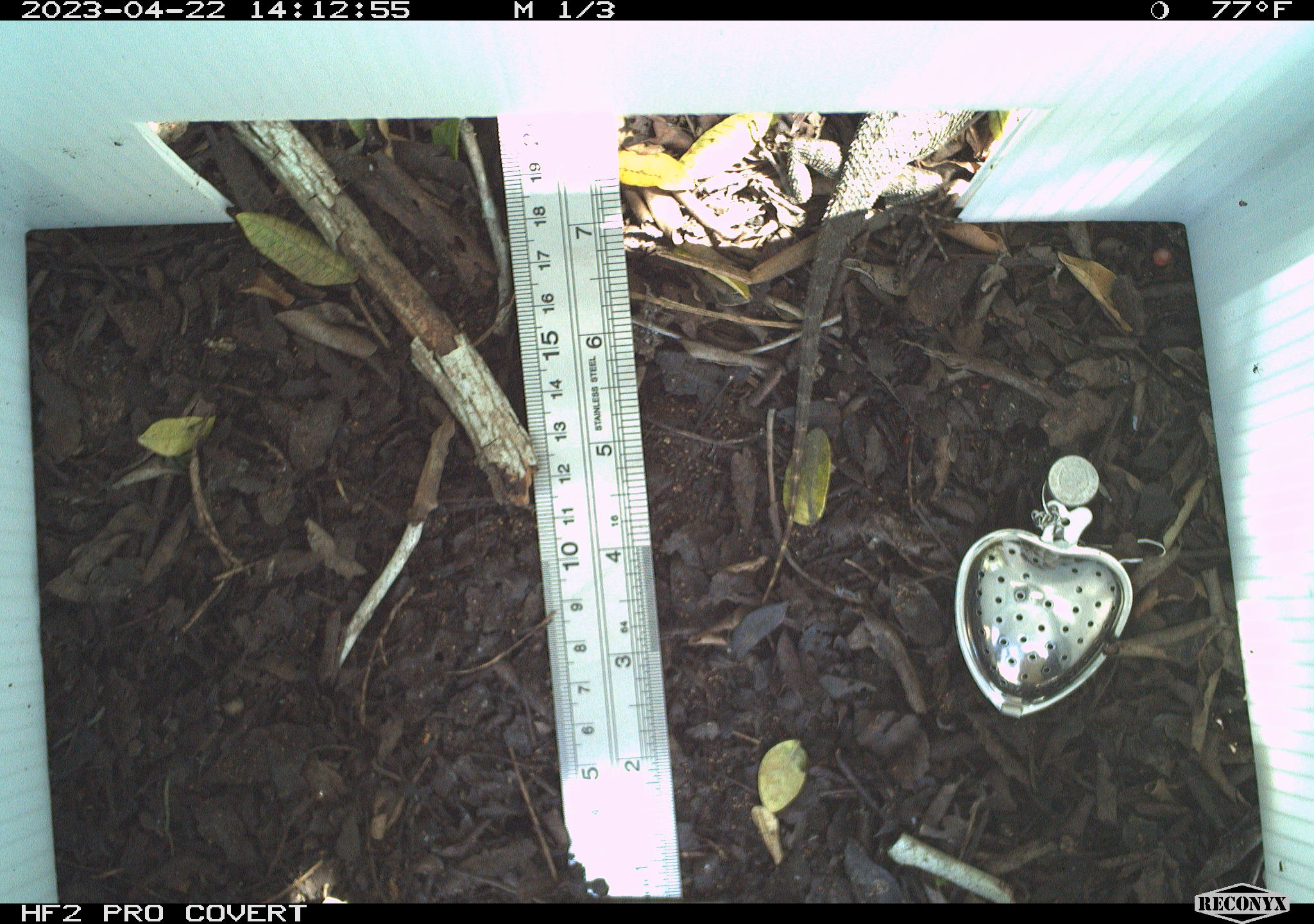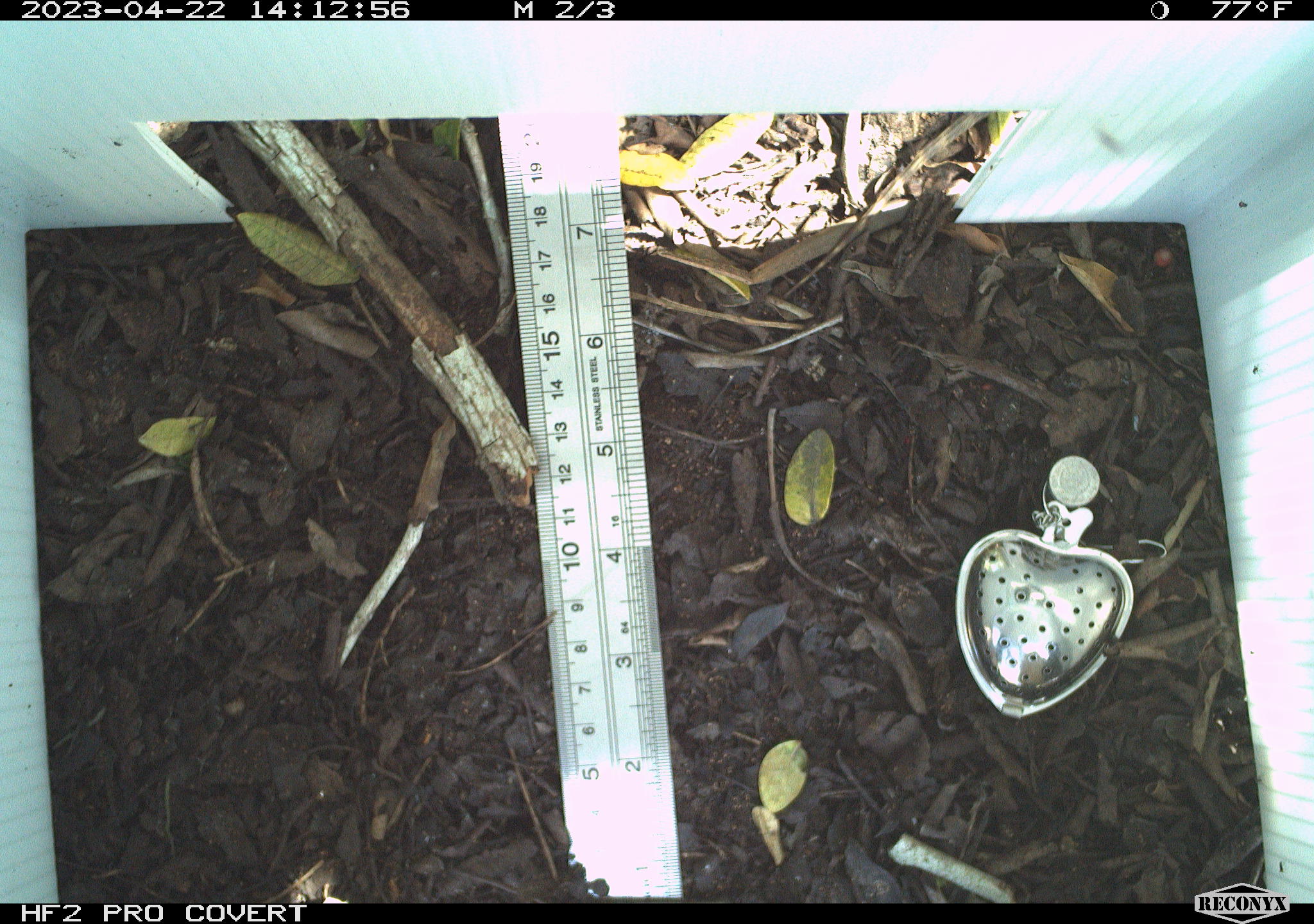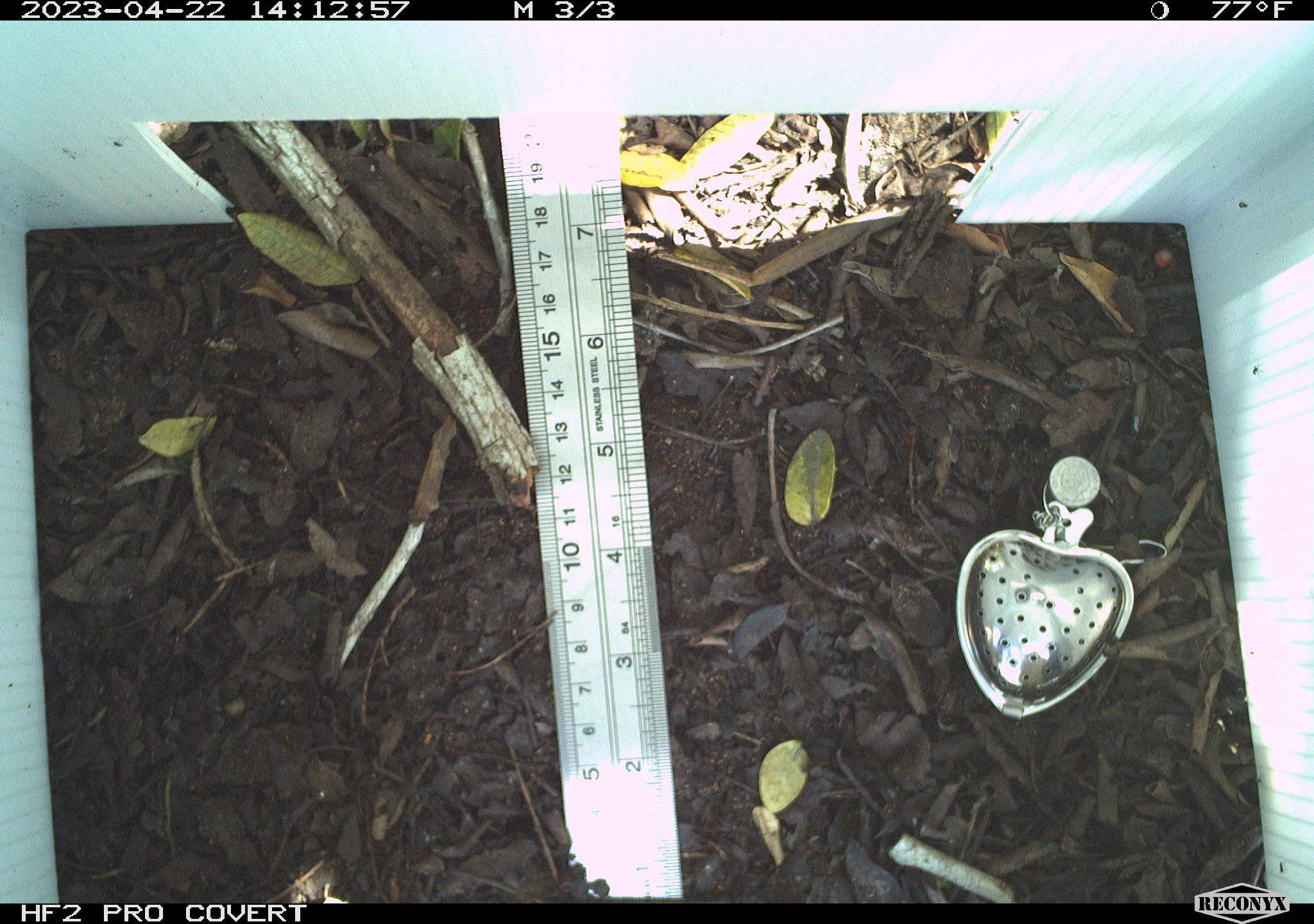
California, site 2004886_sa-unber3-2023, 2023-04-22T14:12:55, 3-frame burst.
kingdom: Animalia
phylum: Chordata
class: Reptilia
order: Squamata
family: Phrynosomatidae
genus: Sceloporus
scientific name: Sceloporus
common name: spiny lizards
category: sceloporus species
Sceloporus species (spiny lizards) (Sceloporus).